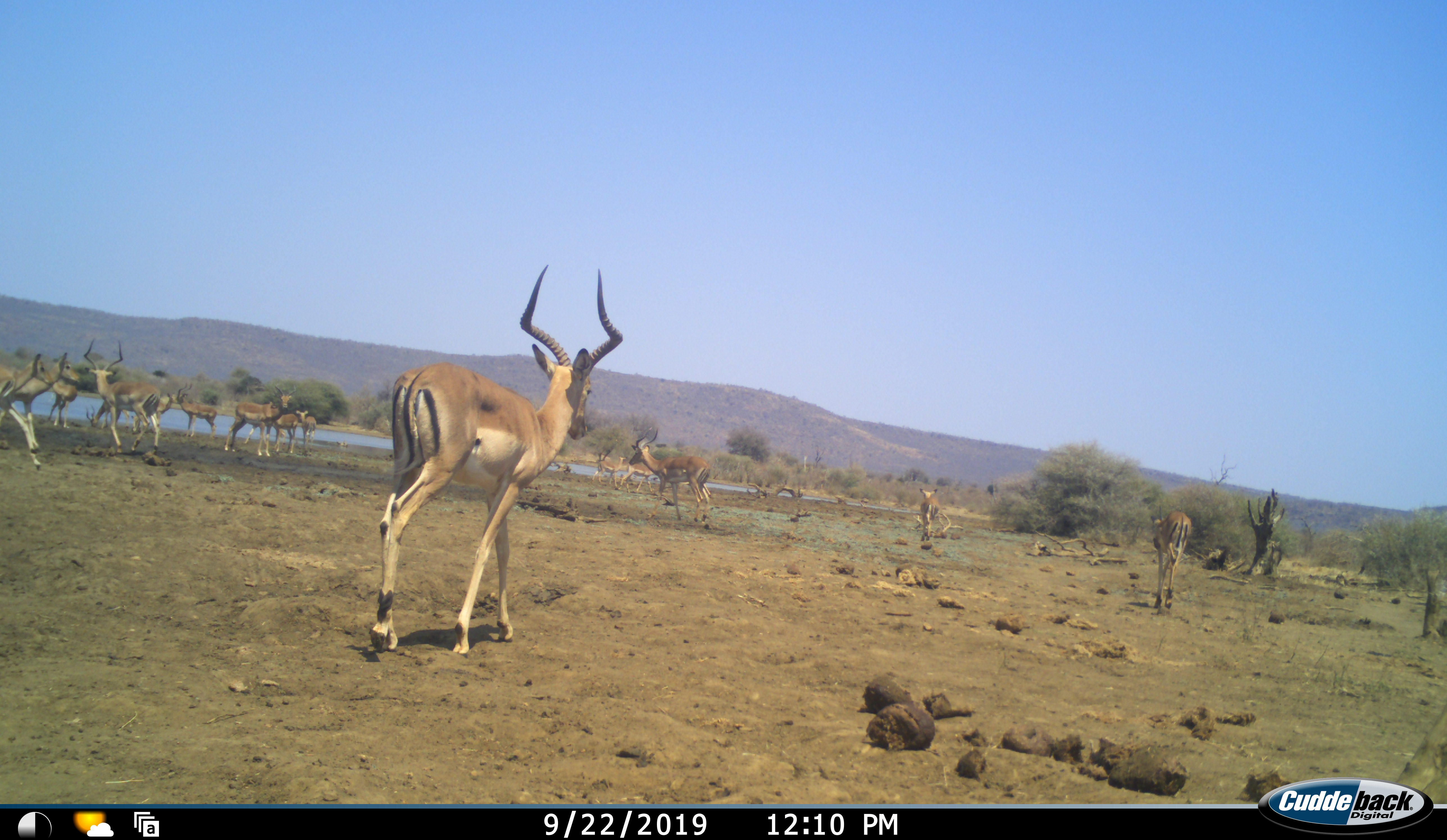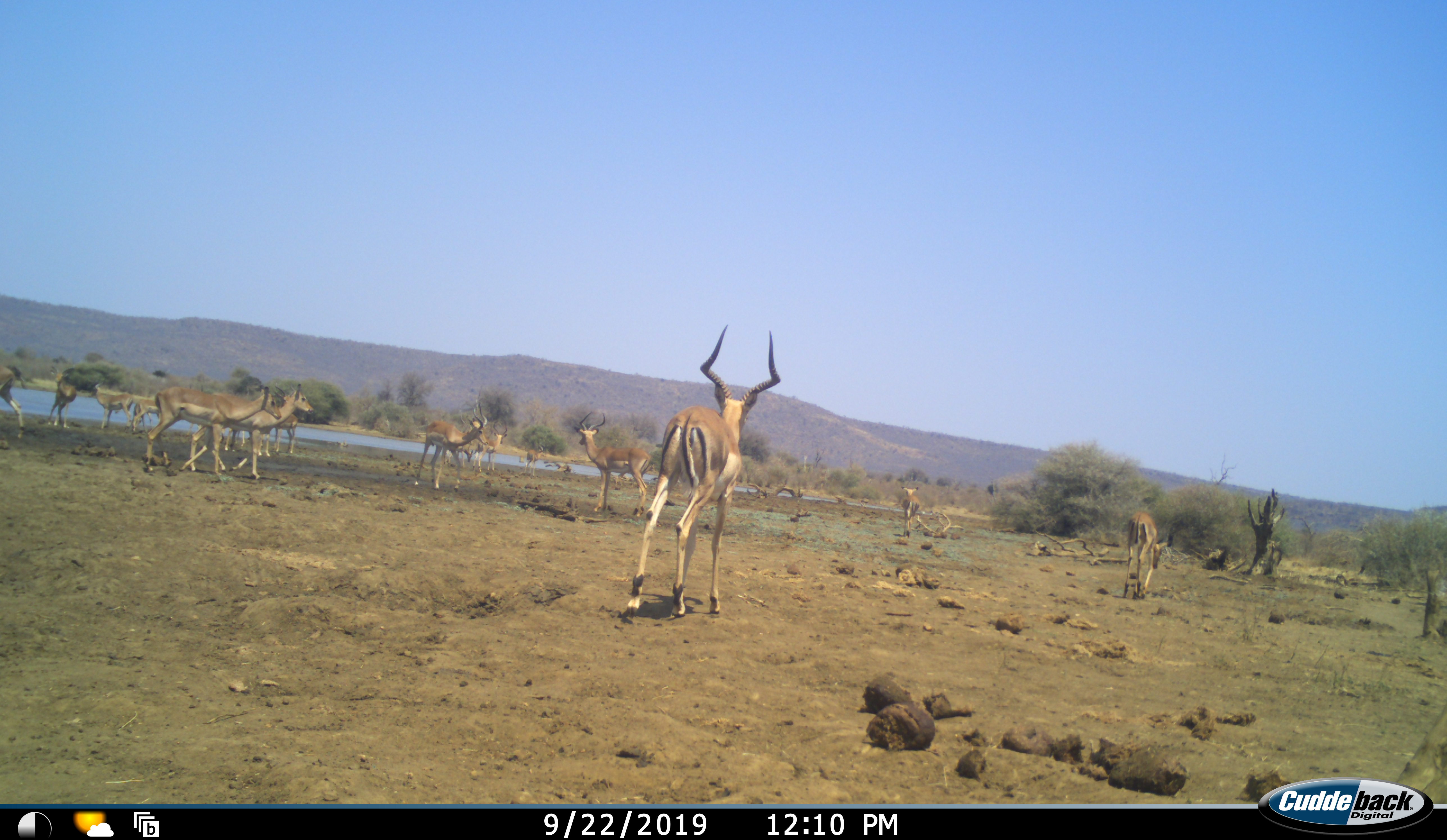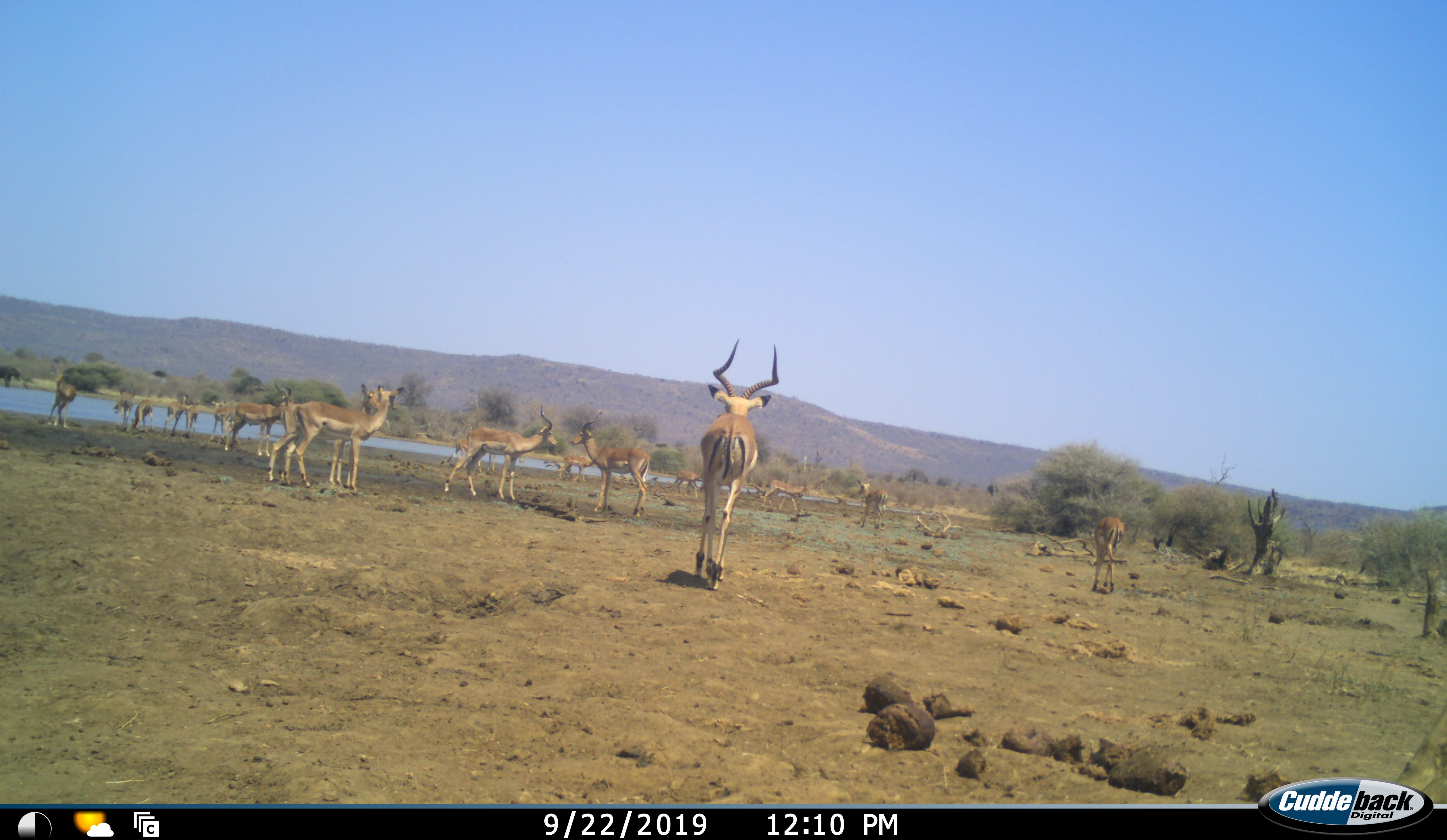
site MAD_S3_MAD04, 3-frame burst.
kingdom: Animalia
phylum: Chordata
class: Mammalia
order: Artiodactyla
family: Bovidae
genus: Aepyceros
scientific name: Aepyceros melampus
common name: impala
Impala (Aepyceros melampus), count 11-50. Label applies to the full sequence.